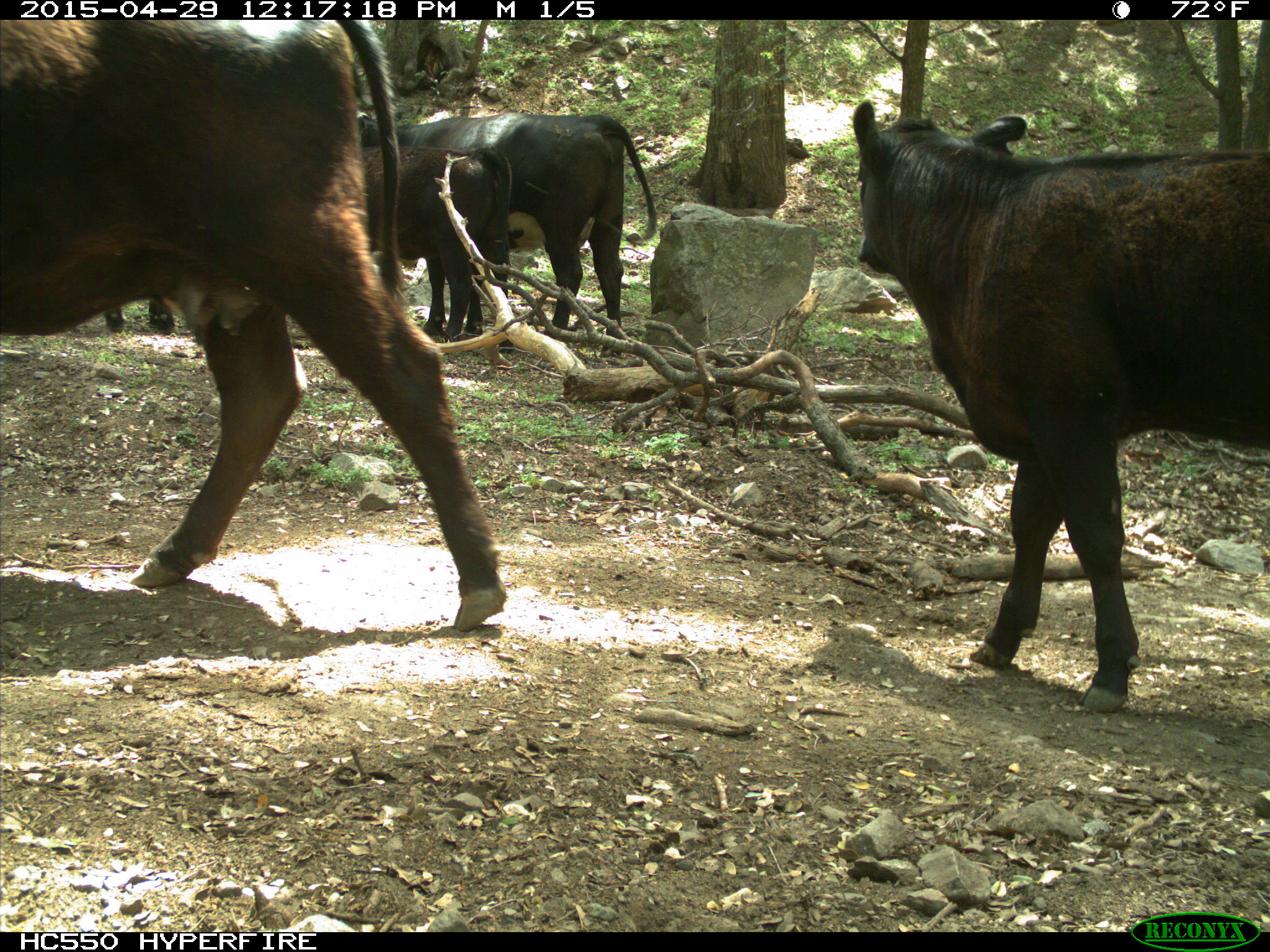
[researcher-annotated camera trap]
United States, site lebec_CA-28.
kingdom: Animalia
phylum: Chordata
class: Mammalia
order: Artiodactyla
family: Bovidae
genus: Bos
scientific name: Bos taurus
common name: domestic cow